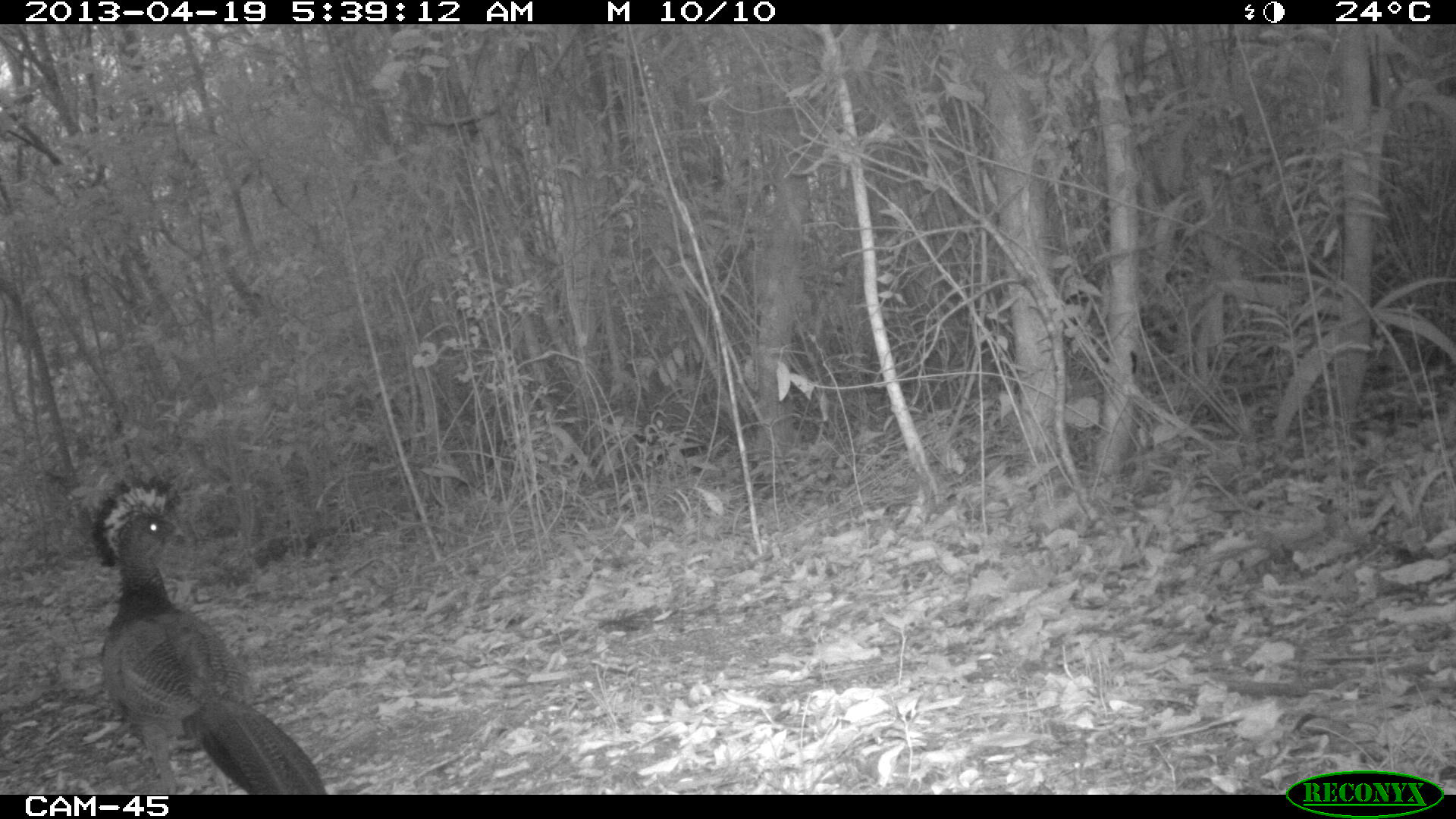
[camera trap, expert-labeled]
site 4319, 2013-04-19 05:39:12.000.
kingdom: Animalia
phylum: Chordata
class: Aves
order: Galliformes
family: Cracidae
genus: Crax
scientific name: Crax rubra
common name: great curassow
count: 1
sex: female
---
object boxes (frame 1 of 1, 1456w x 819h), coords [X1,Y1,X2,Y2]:
crax rubra: [86,473,328,790]